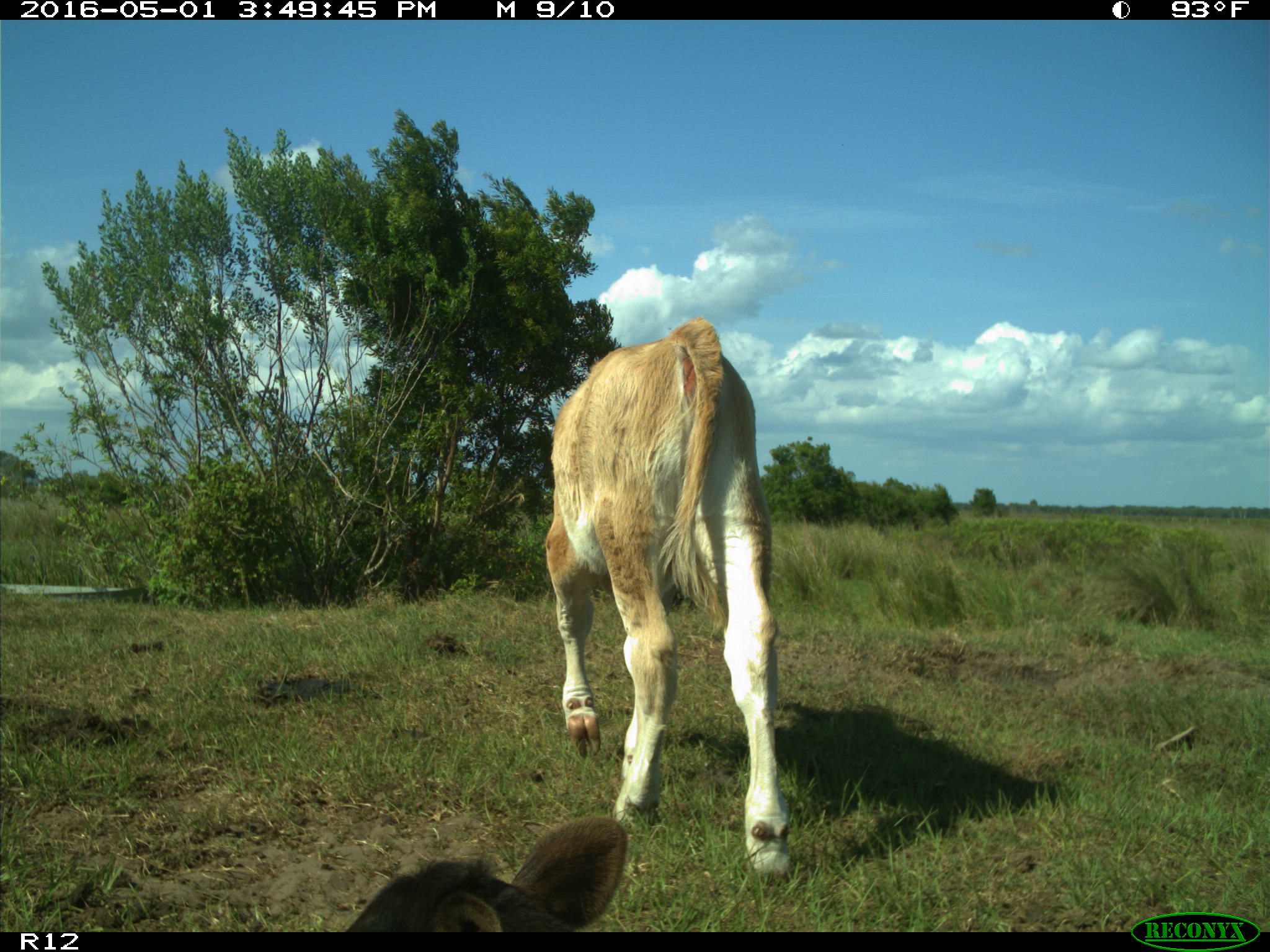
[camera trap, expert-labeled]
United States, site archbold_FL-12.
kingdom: Animalia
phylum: Chordata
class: Mammalia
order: Artiodactyla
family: Bovidae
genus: Bos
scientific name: Bos taurus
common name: domestic cow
Bos taurus (domestic cow).